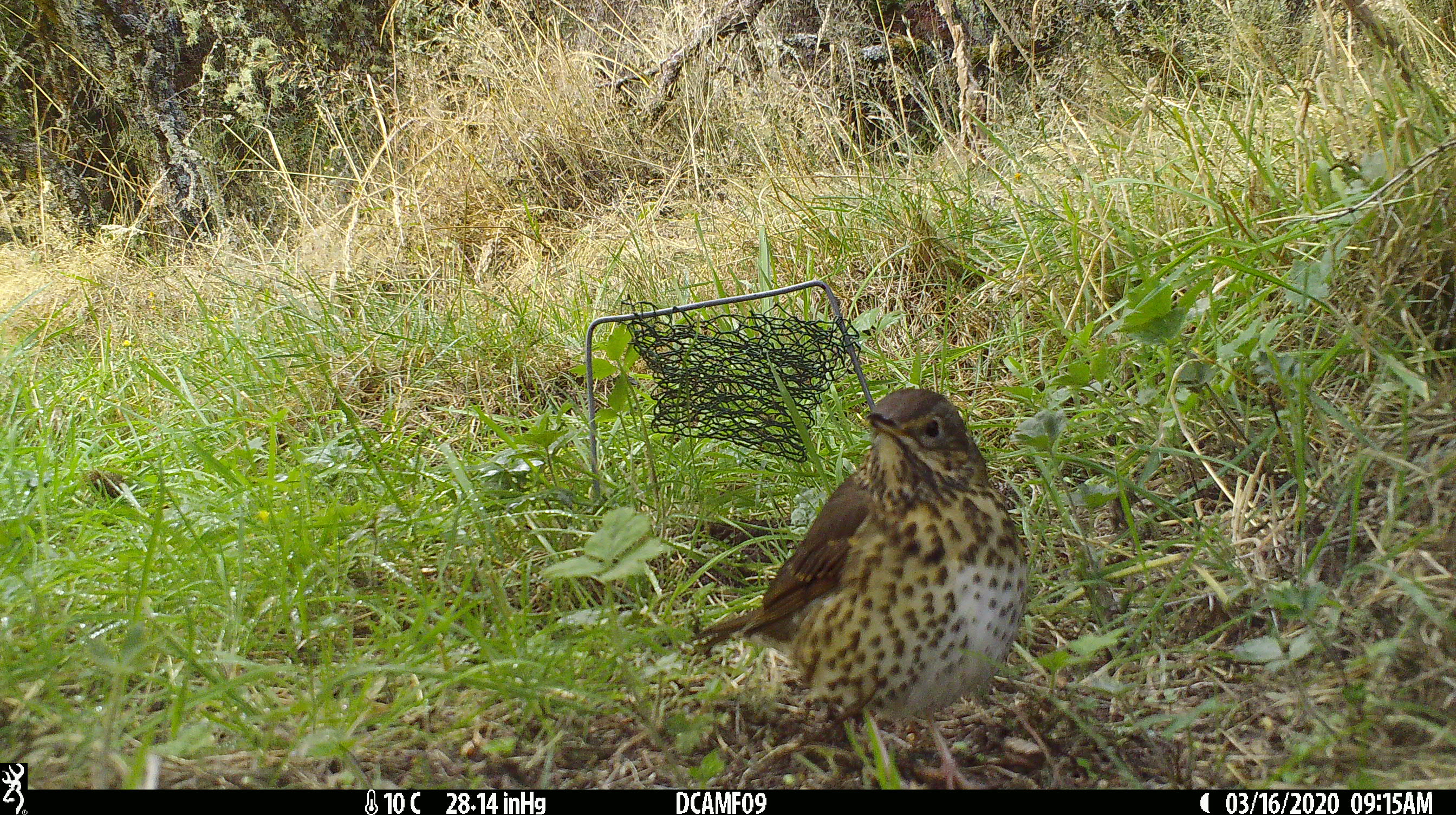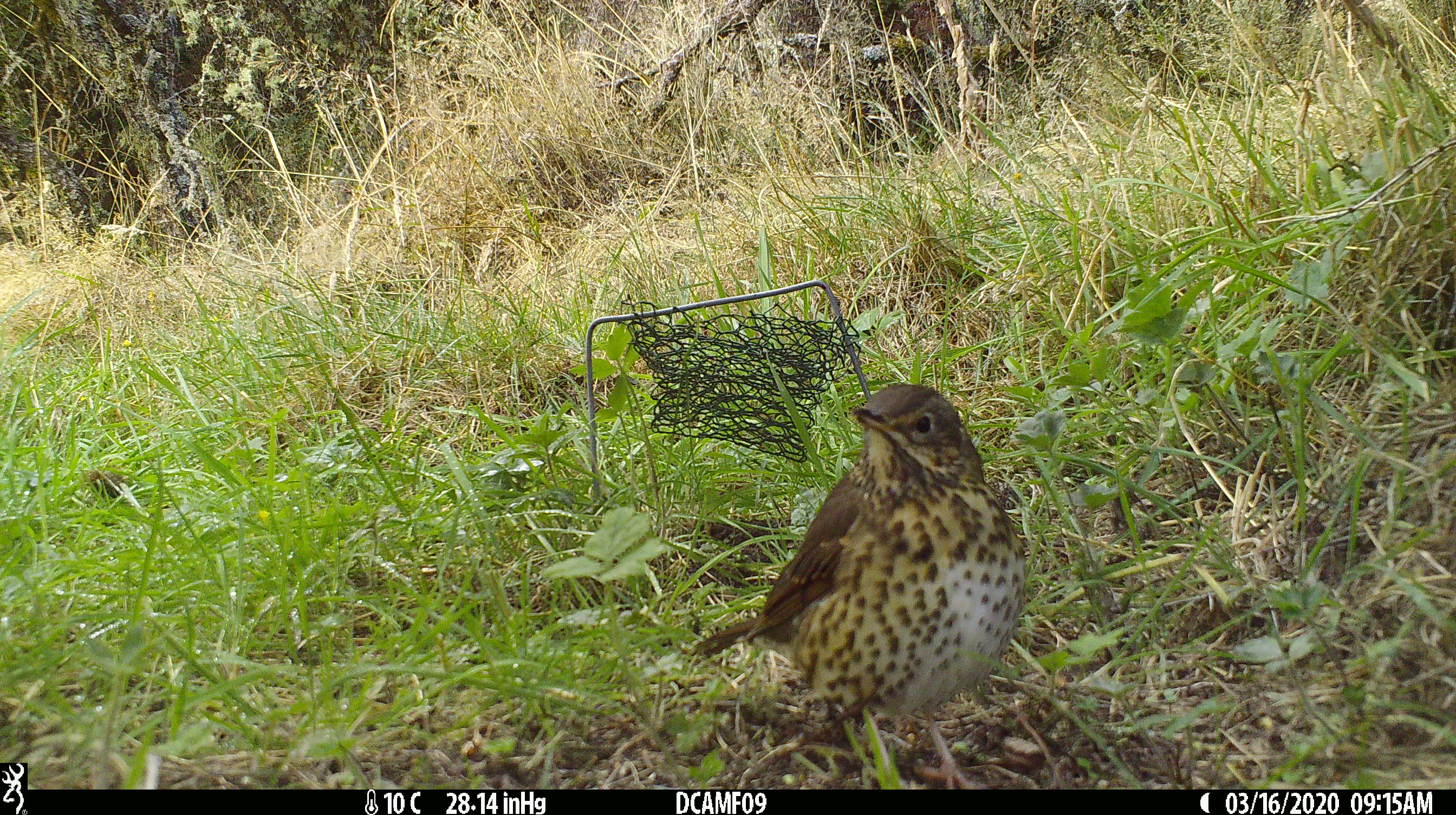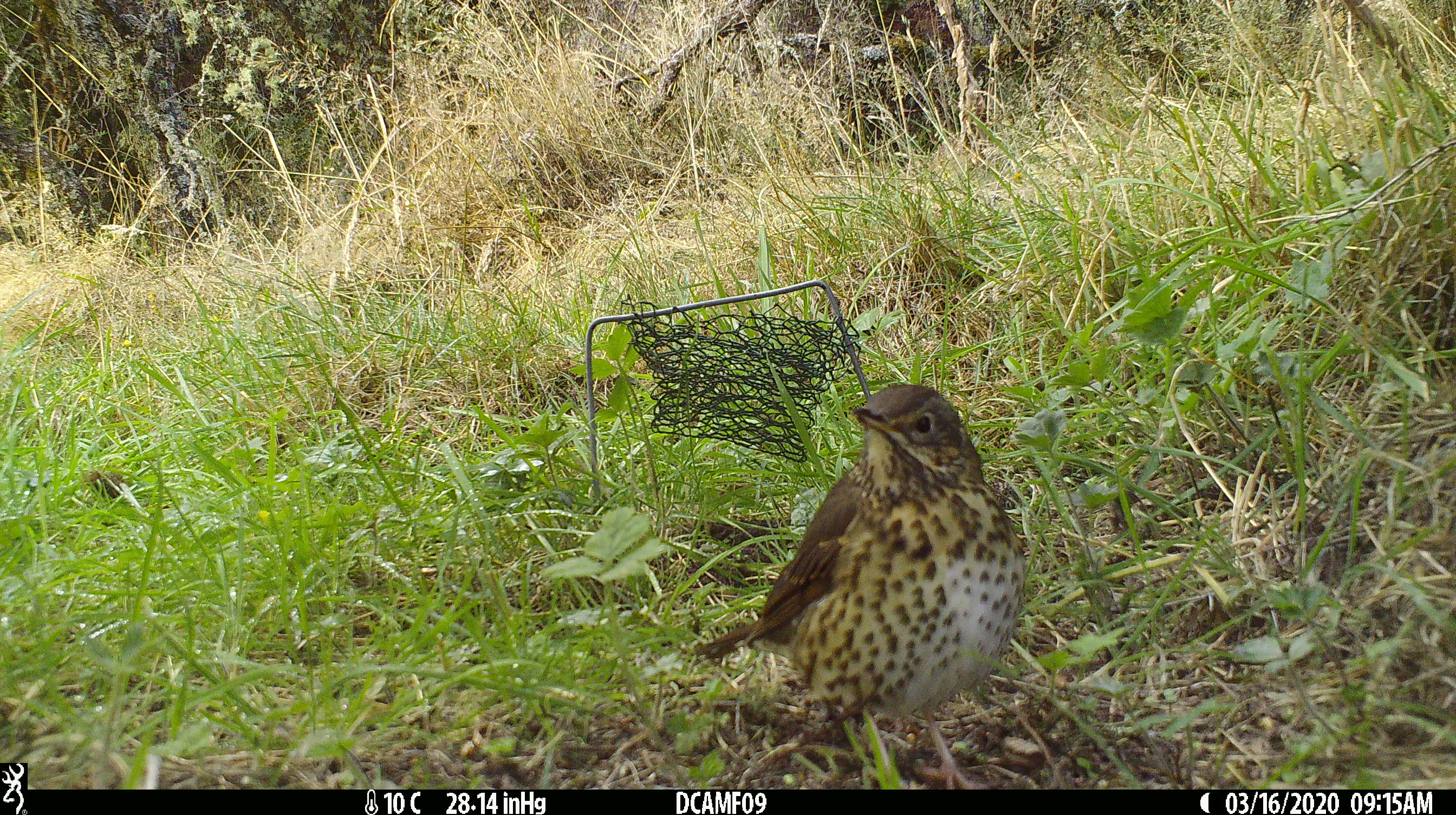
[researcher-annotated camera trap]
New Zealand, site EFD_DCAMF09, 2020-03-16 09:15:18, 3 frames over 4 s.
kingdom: Animalia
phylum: Chordata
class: Aves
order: Passeriformes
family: Turdidae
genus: Turdus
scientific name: Turdus philomelos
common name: song thrush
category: thrush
Thrush (song thrush) (Turdus philomelos).